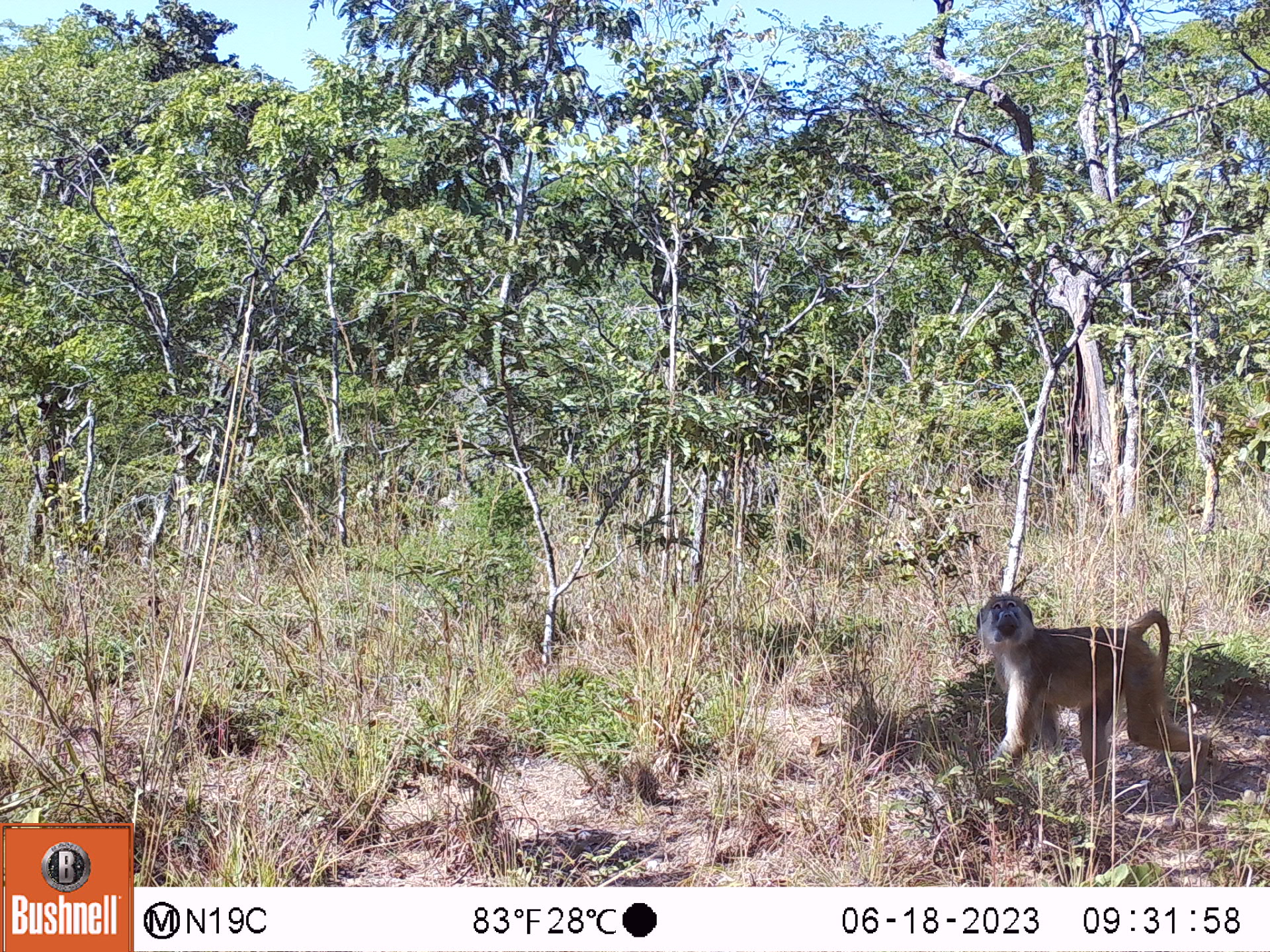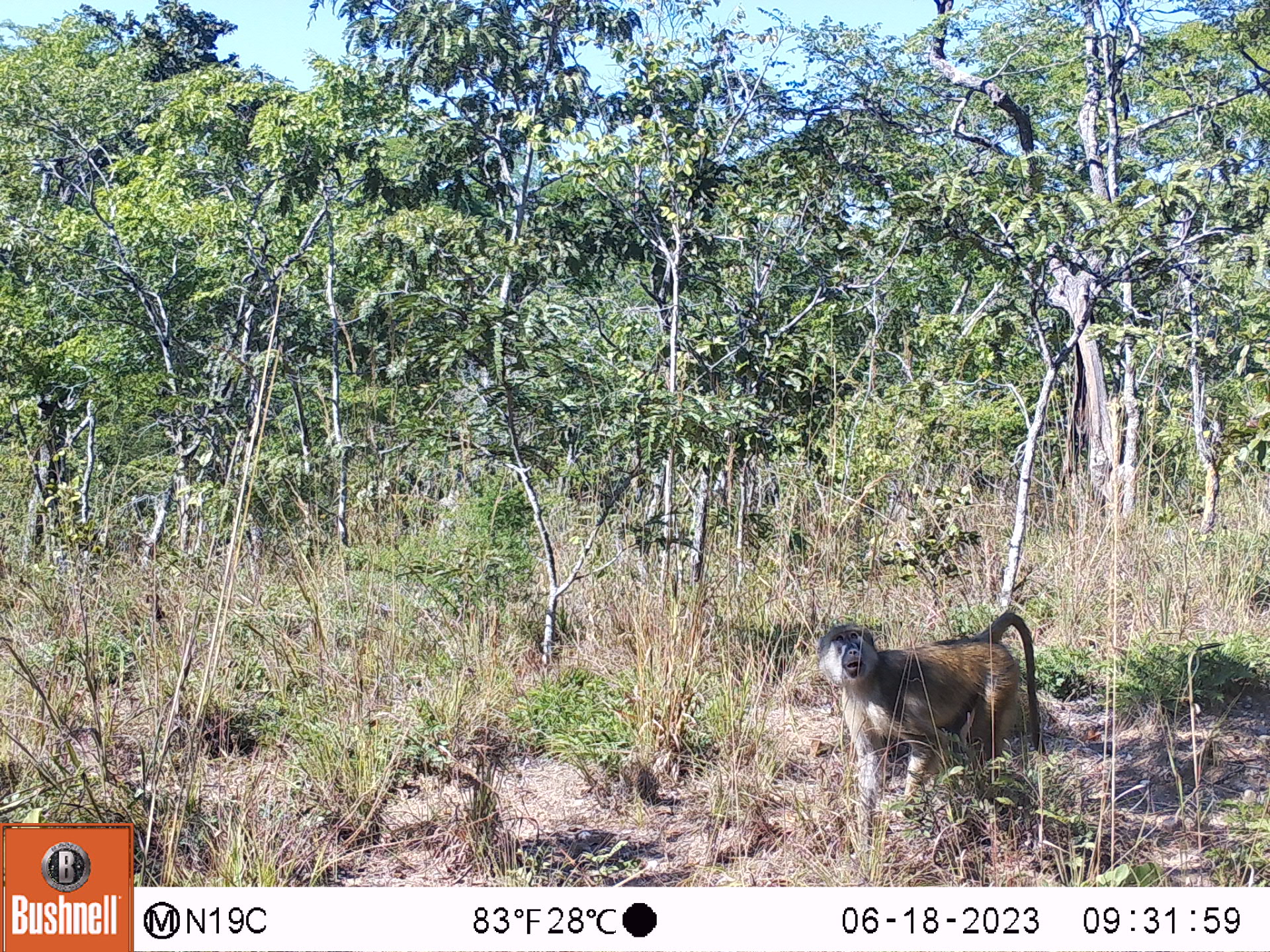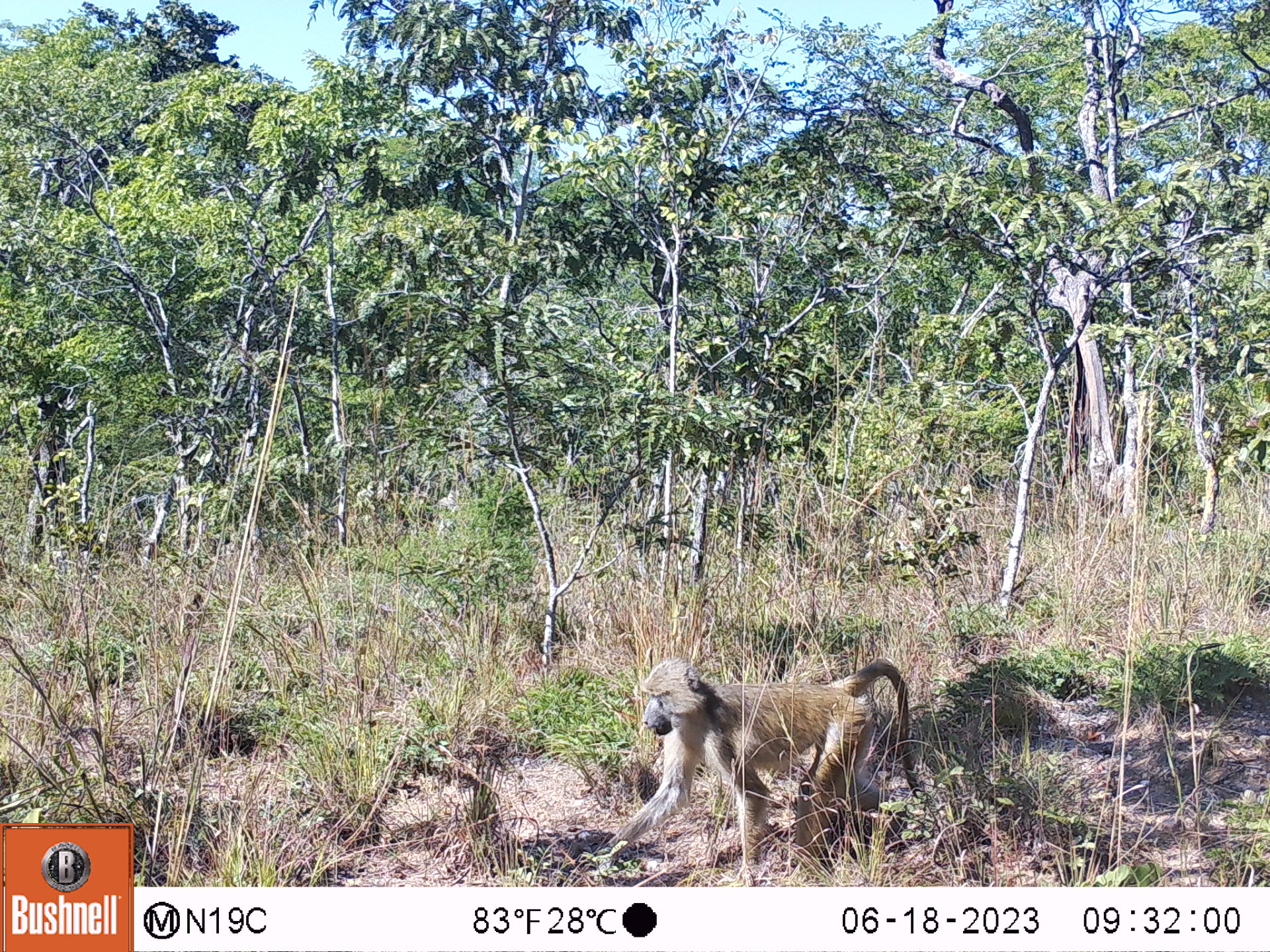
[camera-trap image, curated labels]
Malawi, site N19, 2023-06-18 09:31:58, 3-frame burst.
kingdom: Animalia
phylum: Chordata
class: Mammalia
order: Primates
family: Cercopithecidae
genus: Papio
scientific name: Papio cynocephalus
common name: yellow baboon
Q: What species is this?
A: Yellow baboon (Papio cynocephalus).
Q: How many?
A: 1.